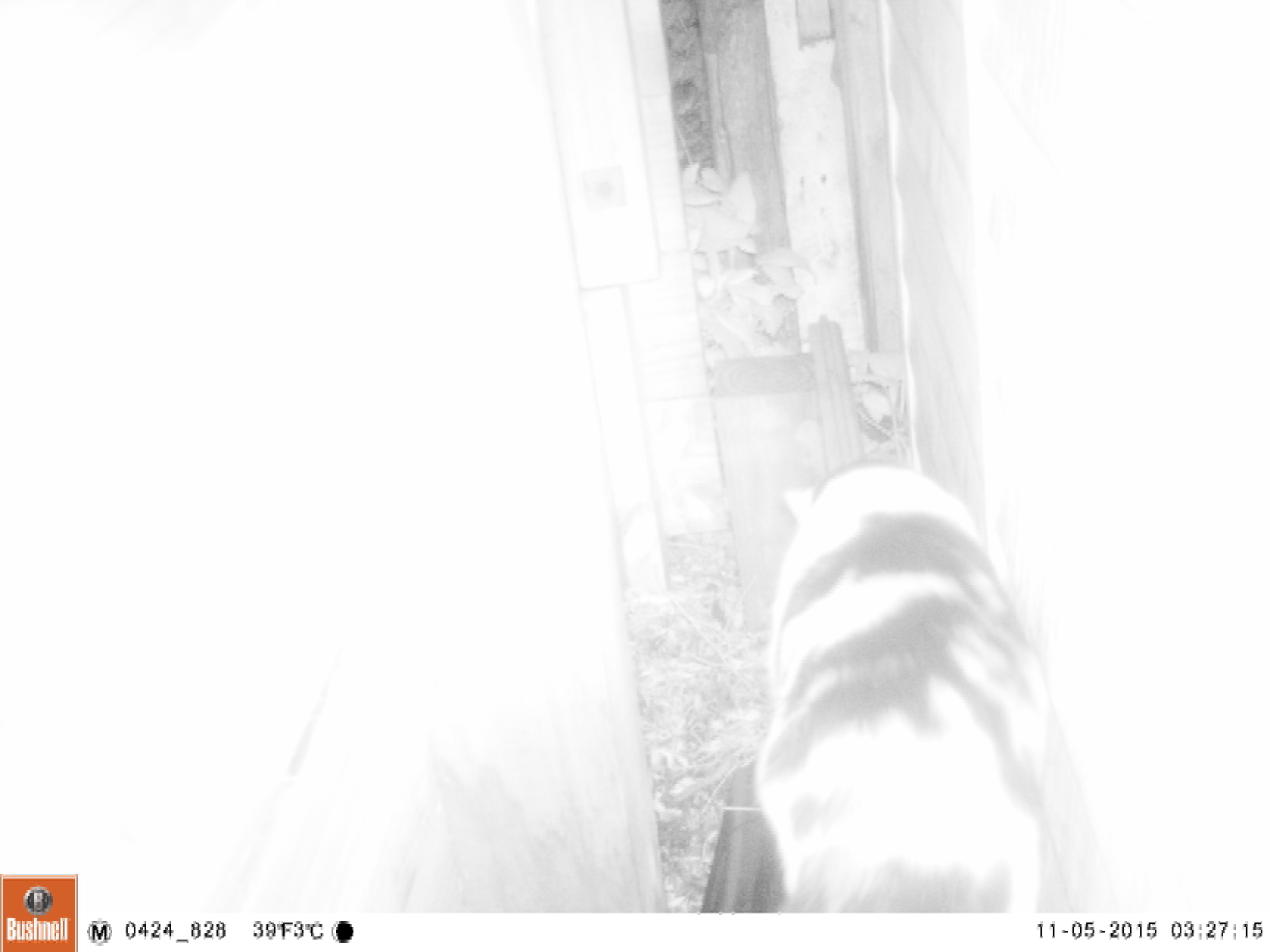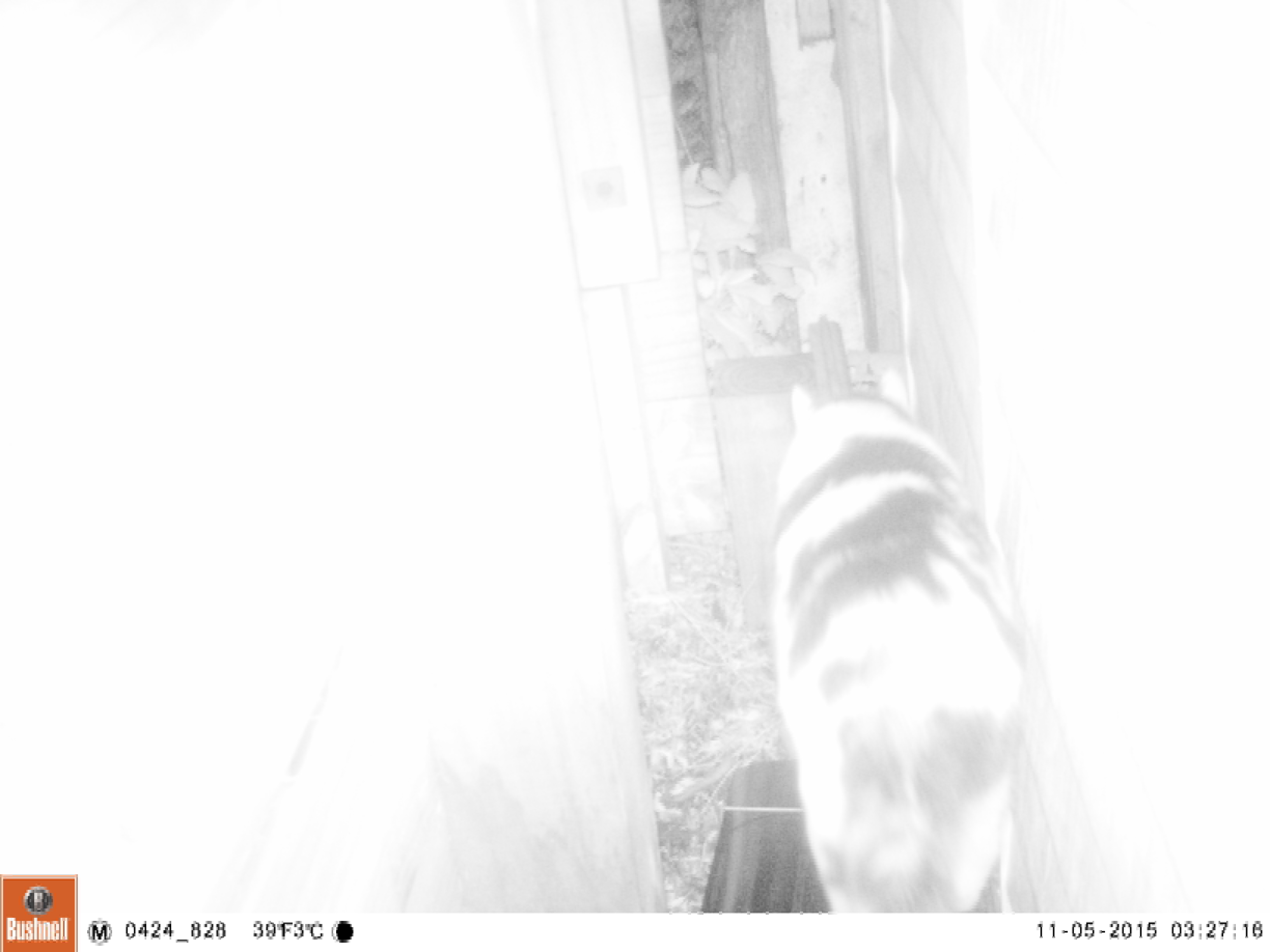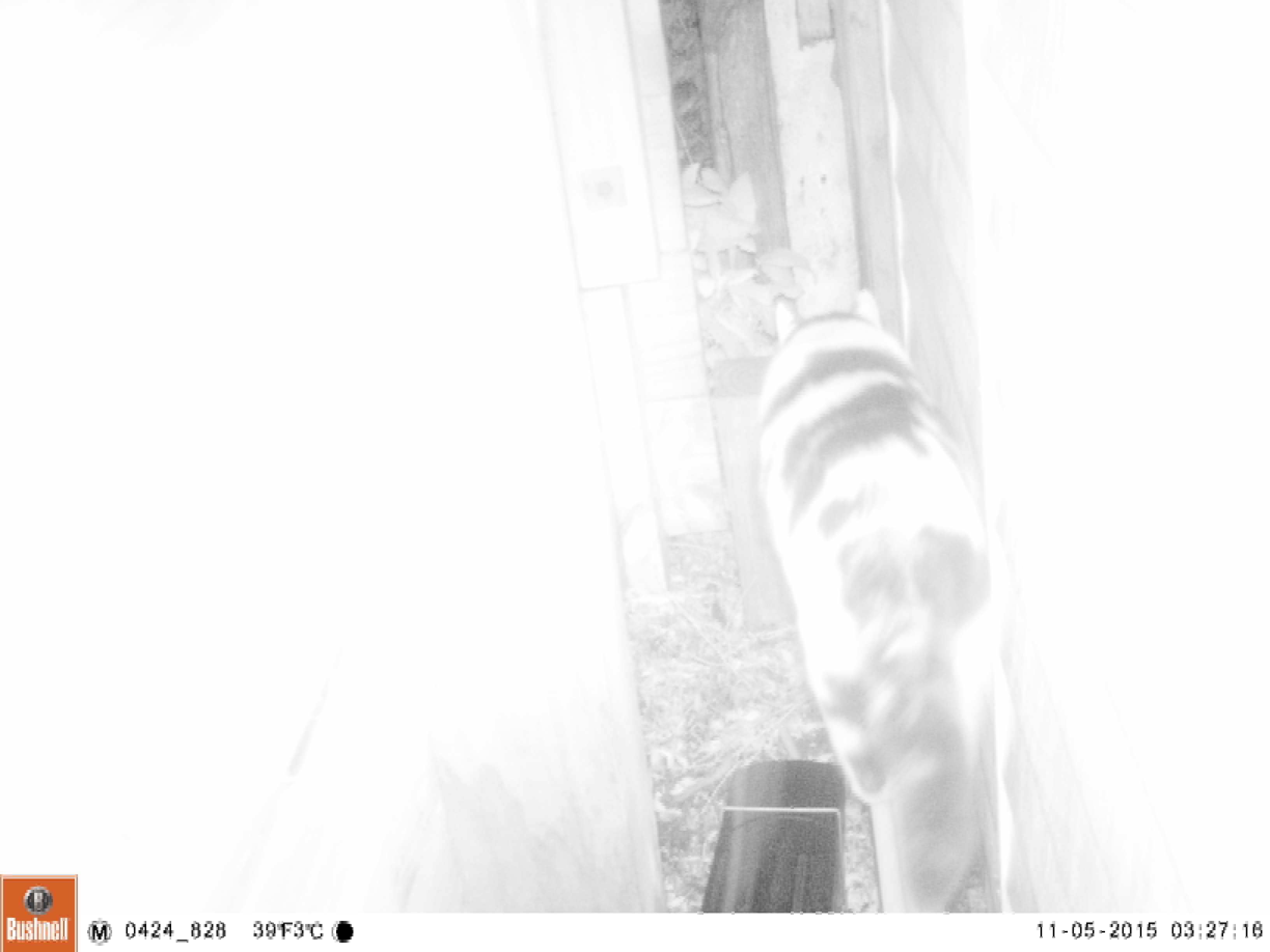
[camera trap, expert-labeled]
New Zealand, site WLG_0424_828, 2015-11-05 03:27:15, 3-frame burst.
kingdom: Animalia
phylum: Chordata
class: Mammalia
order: Carnivora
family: Felidae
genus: Felis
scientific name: Felis catus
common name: domestic cat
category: cat